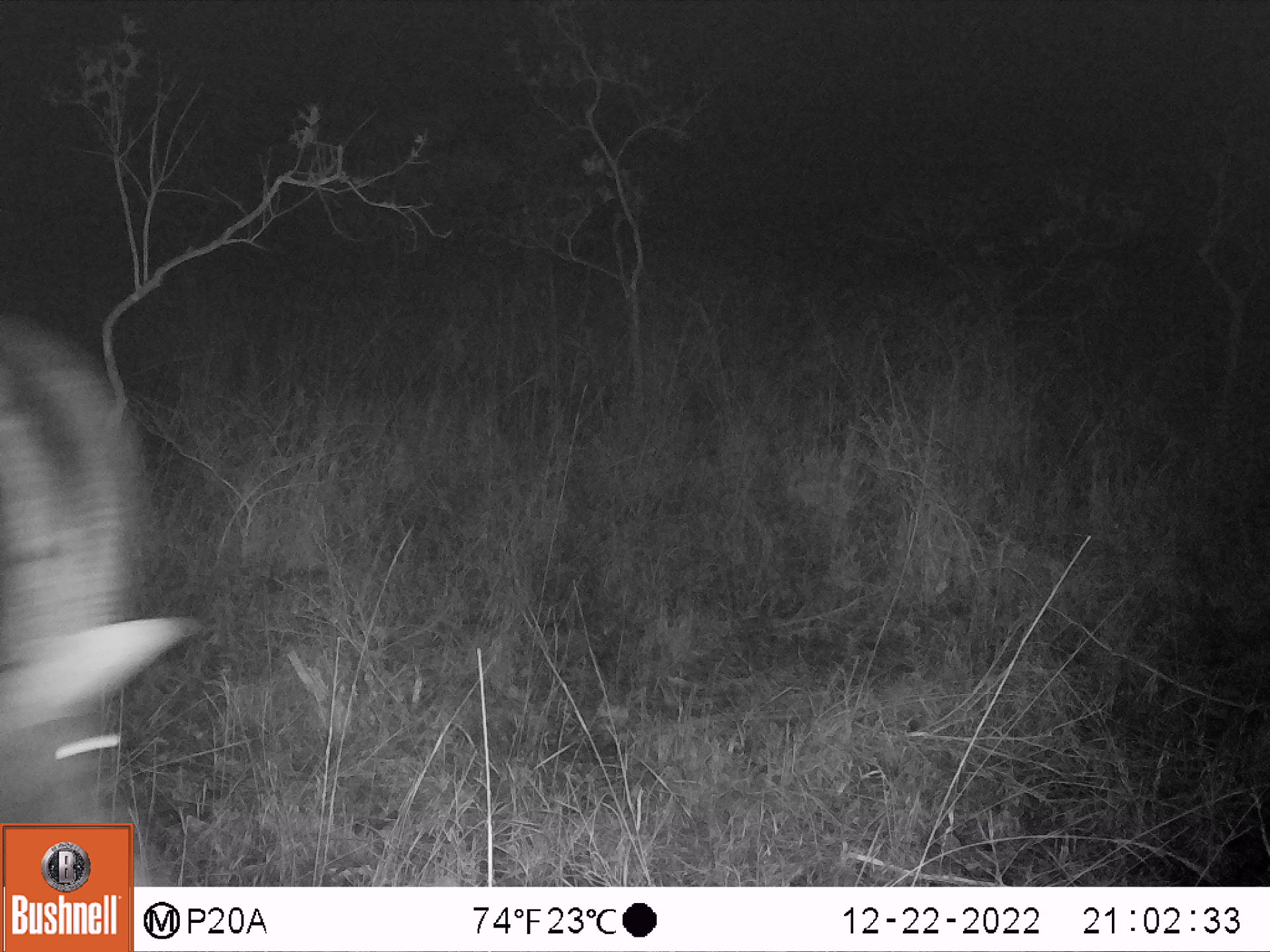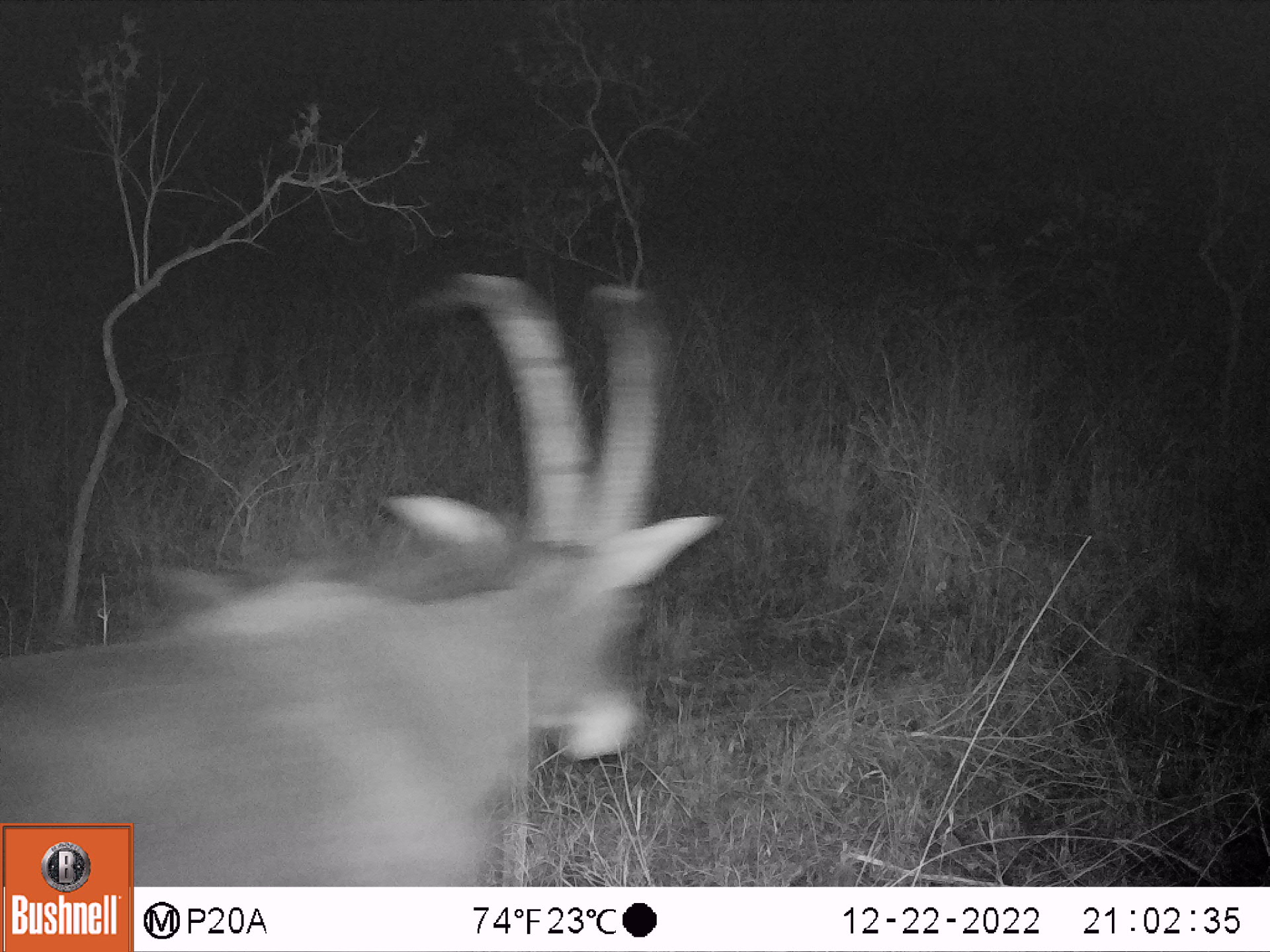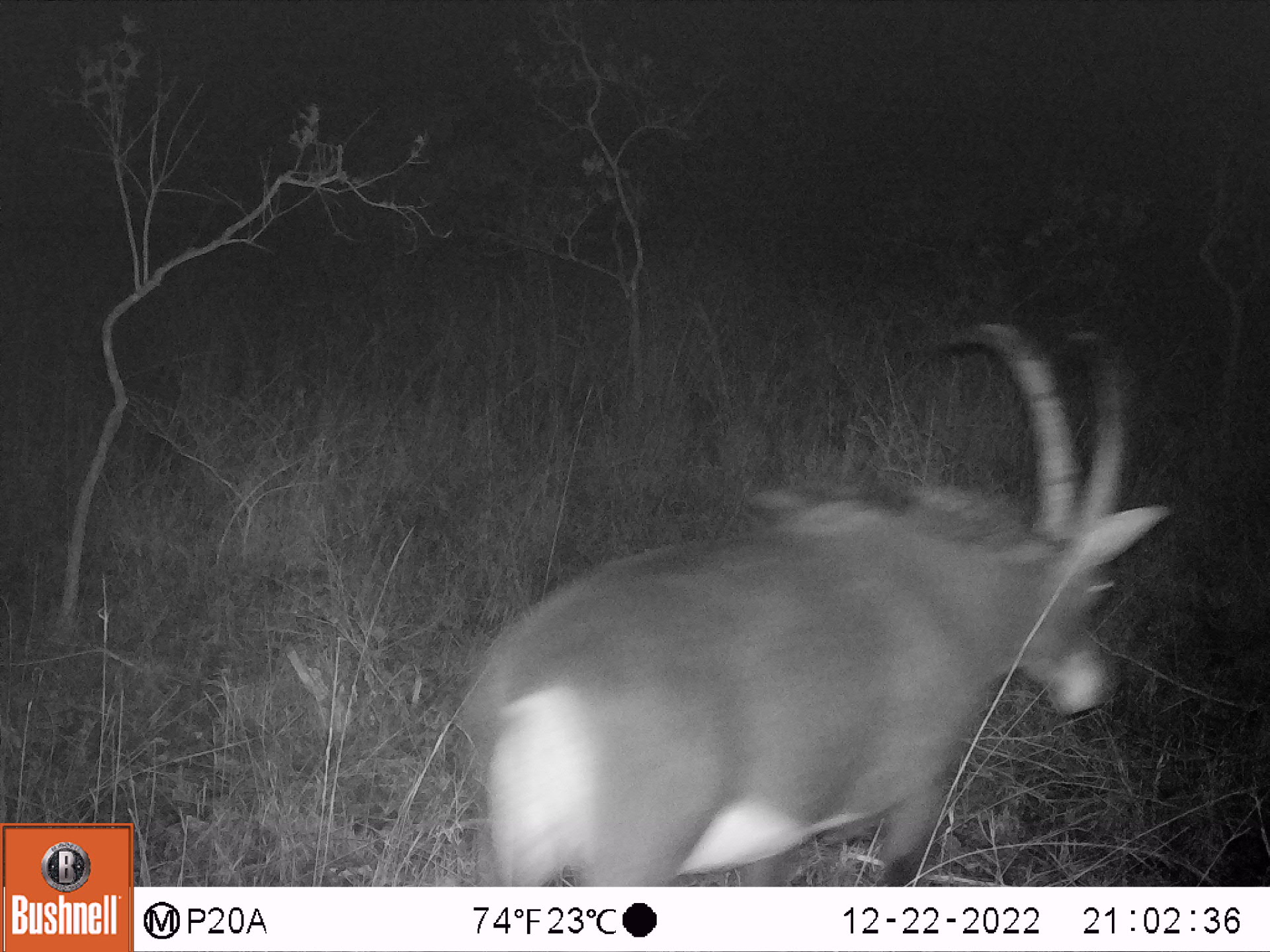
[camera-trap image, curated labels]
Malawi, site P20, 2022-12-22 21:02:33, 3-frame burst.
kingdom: Animalia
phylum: Chordata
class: Mammalia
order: Artiodactyla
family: Bovidae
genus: Hippotragus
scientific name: Hippotragus niger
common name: sable antelope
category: sable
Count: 1.